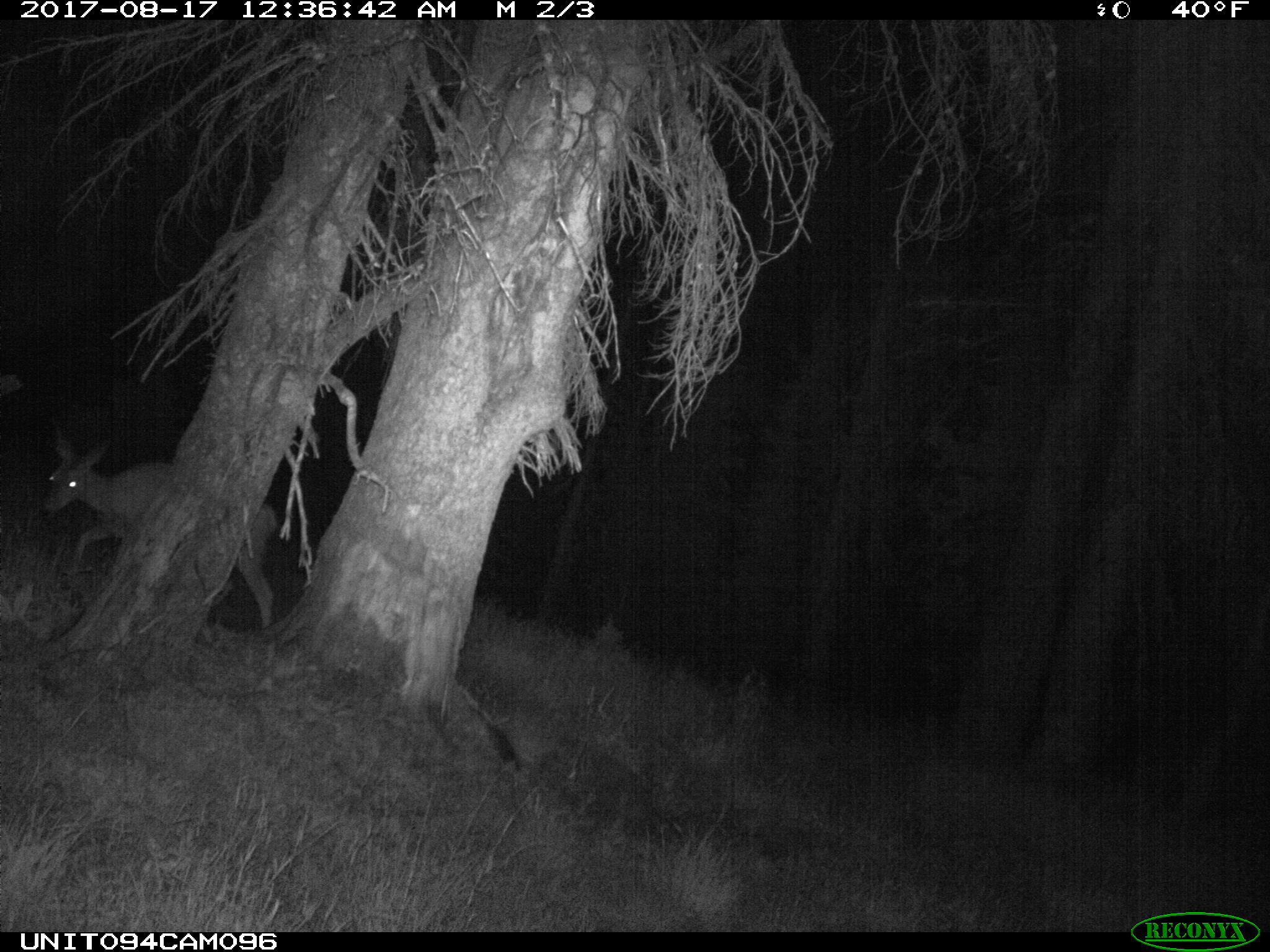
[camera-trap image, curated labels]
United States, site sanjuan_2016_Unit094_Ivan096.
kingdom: Animalia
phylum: Chordata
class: Mammalia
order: Artiodactyla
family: Cervidae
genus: Odocoileus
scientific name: Odocoileus hemionus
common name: mule deer